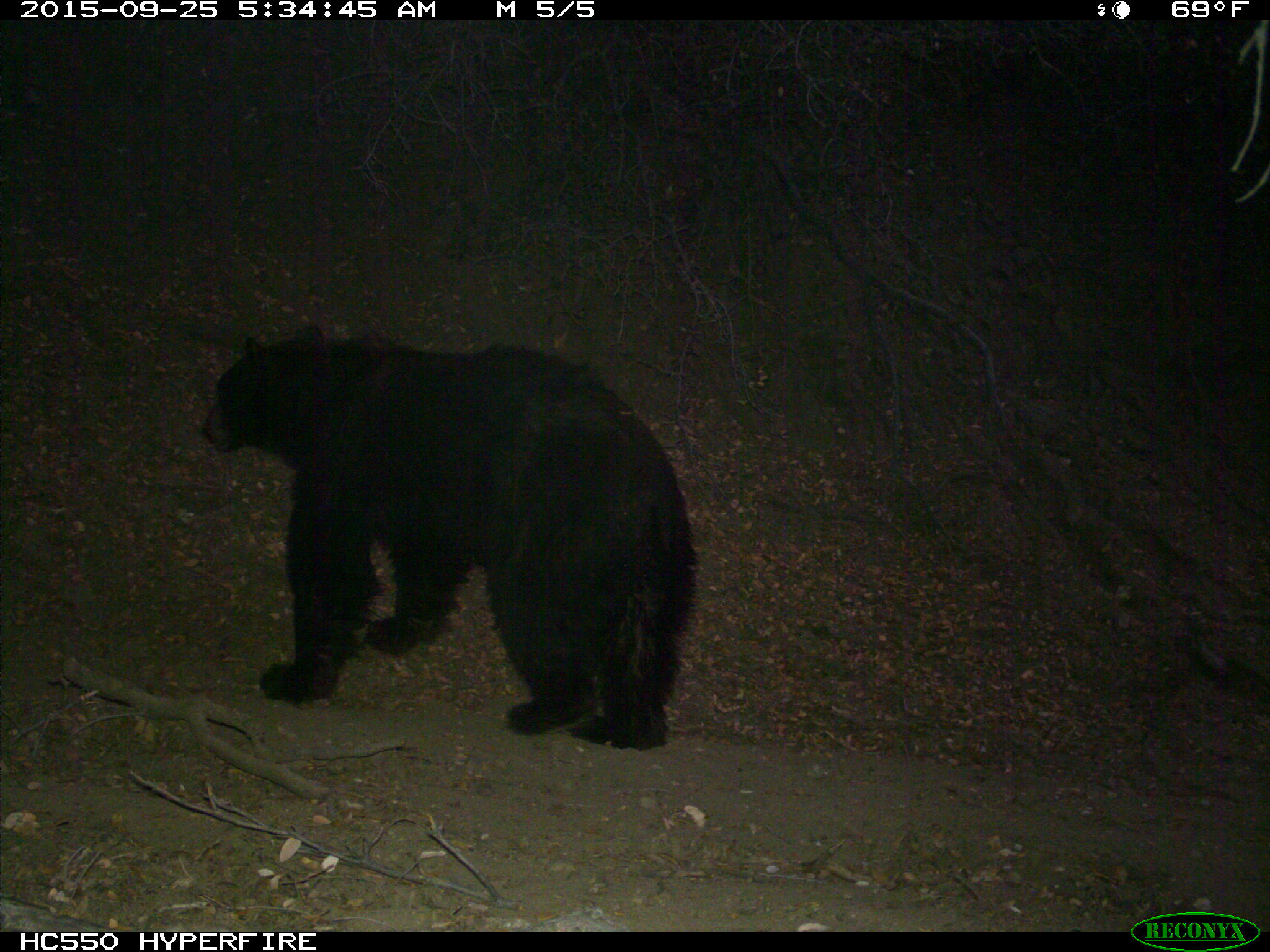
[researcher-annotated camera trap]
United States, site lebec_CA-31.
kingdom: Animalia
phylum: Chordata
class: Mammalia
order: Carnivora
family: Ursidae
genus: Ursus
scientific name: Ursus americanus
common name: american black bear